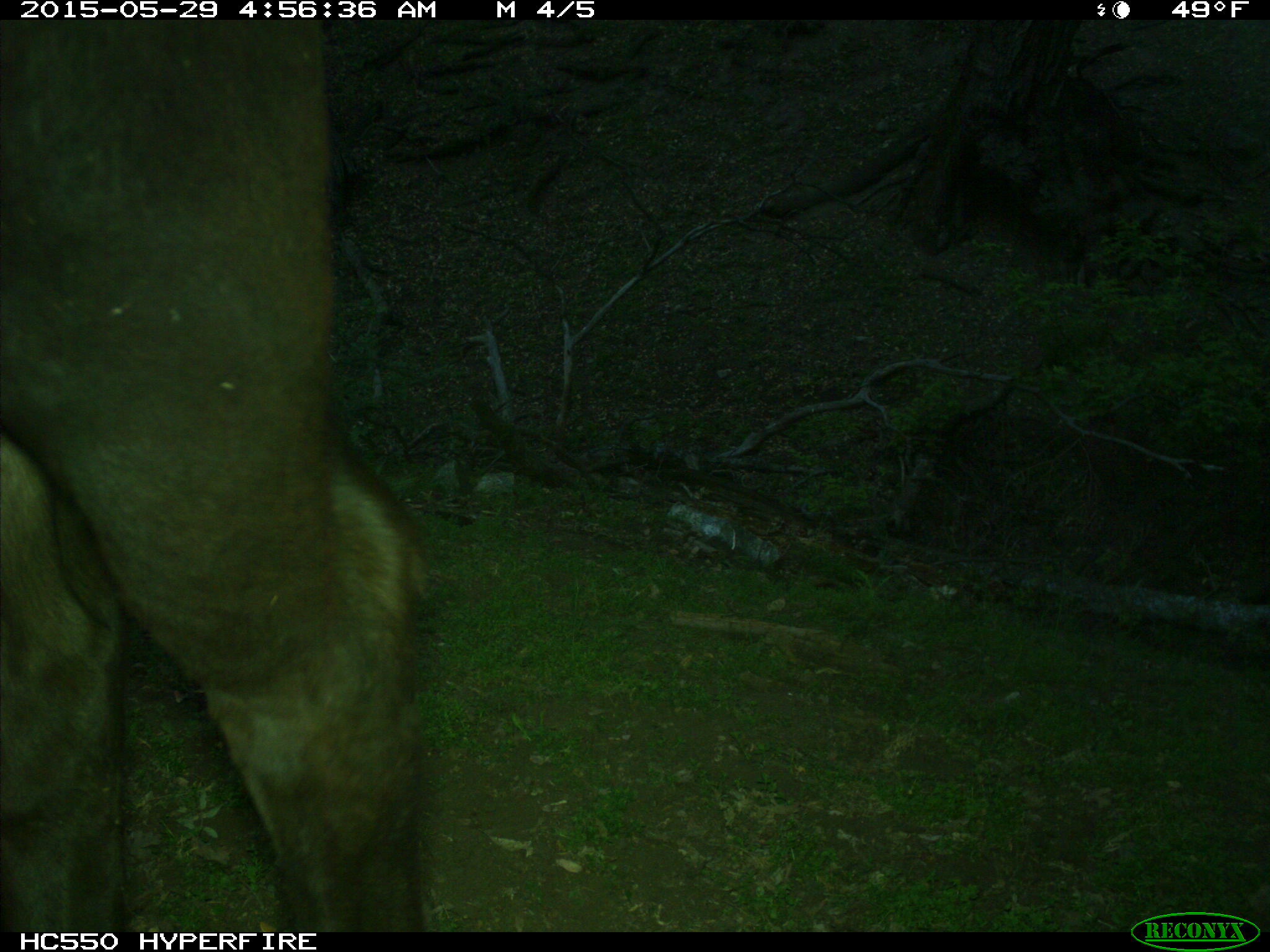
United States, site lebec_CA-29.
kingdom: Animalia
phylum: Chordata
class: Mammalia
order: Artiodactyla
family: Bovidae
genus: Bos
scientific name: Bos taurus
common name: domestic cow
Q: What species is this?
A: Bos taurus (domestic cow).